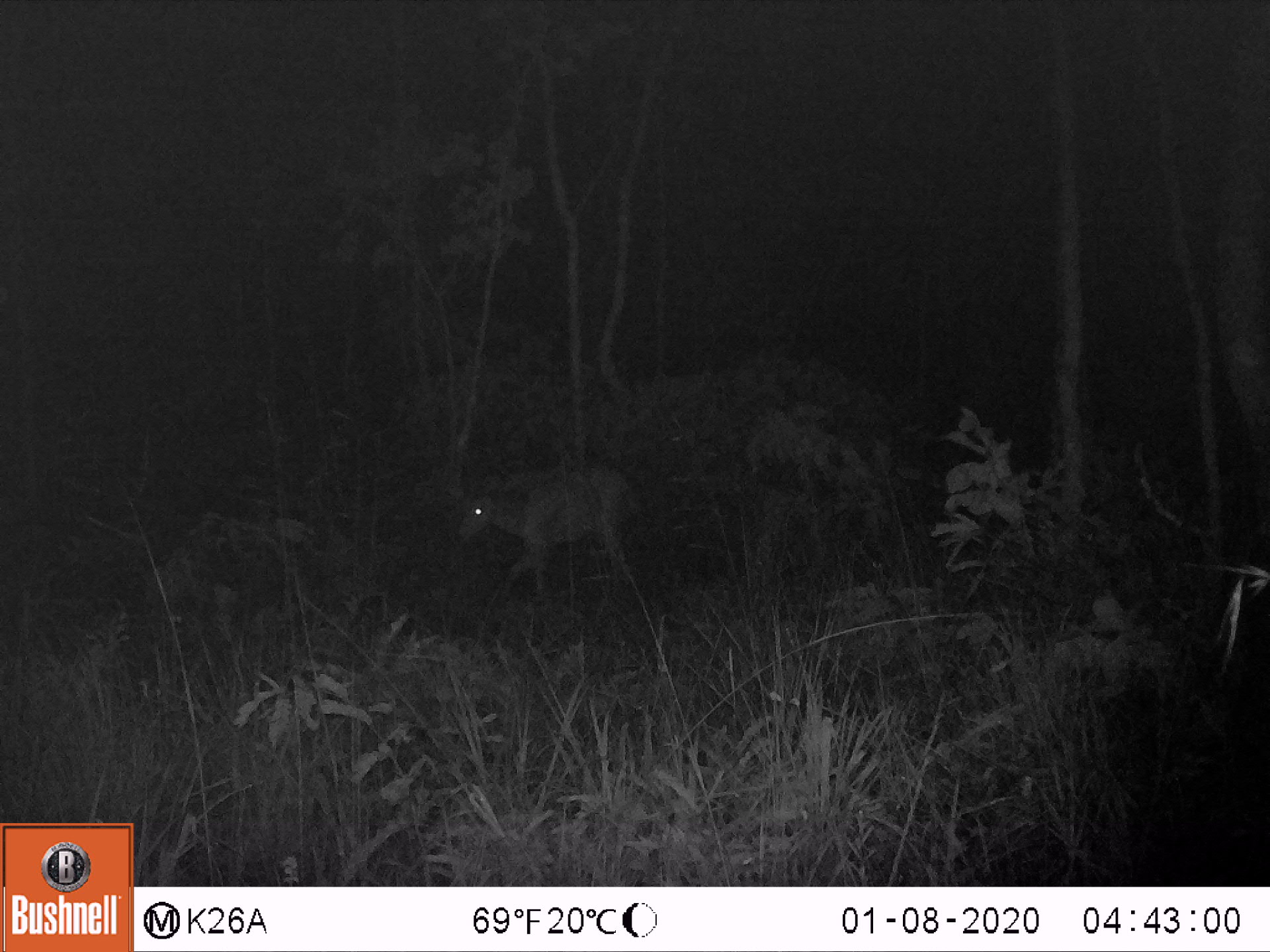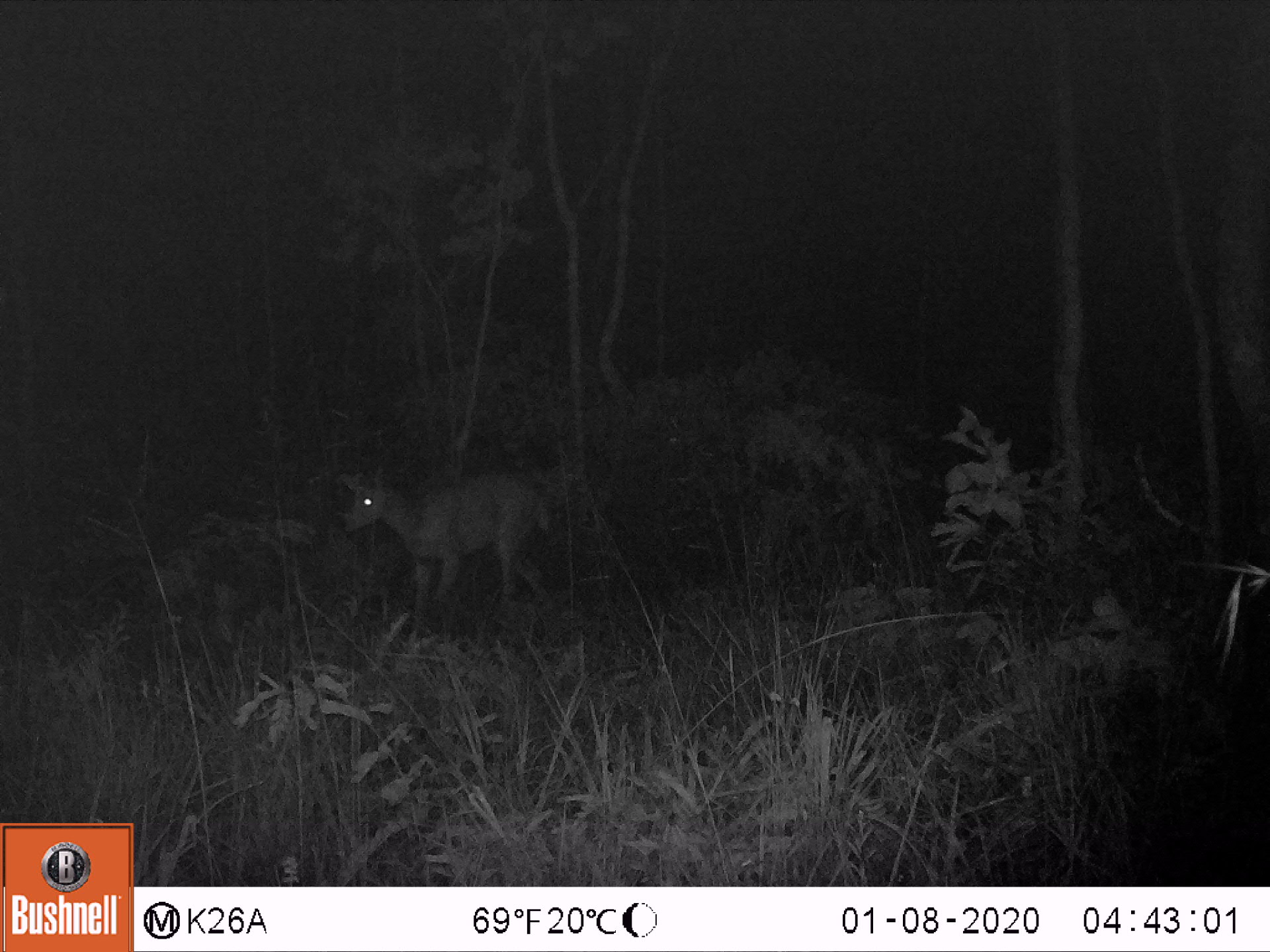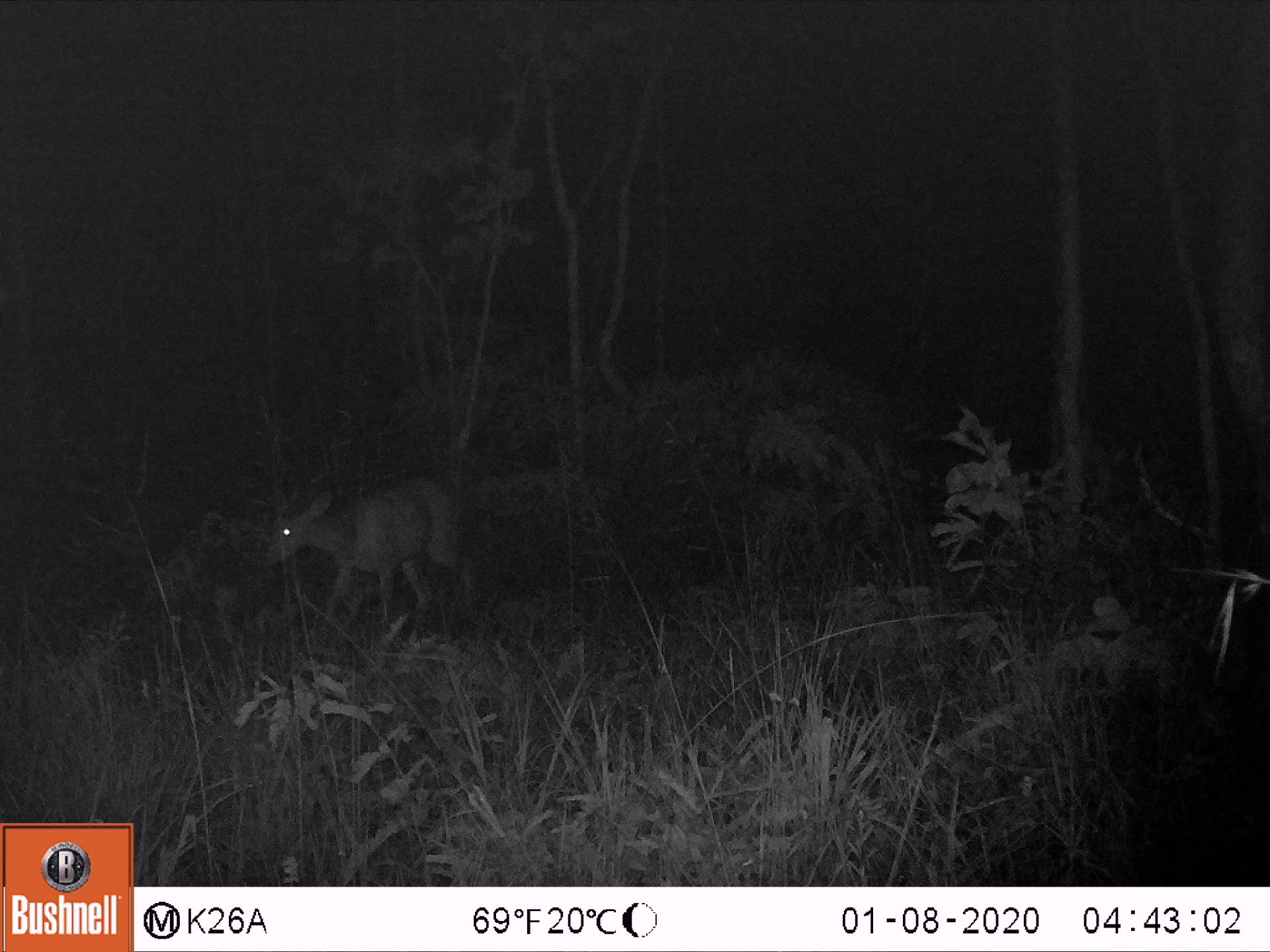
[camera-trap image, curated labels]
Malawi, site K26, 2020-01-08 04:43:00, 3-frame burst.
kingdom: Animalia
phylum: Chordata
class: Mammalia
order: Artiodactyla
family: Bovidae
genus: Redunca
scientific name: Redunca arundinum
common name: southern reedbuck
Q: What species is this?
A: Southern reedbuck (Redunca arundinum).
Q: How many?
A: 1.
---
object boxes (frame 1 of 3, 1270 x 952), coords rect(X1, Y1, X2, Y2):
southern reedbuck: rect(442, 466, 648, 592)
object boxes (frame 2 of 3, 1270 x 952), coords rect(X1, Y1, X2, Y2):
southern reedbuck: rect(335, 466, 558, 616)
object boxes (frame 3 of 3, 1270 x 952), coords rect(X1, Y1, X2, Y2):
southern reedbuck: rect(255, 467, 490, 633)